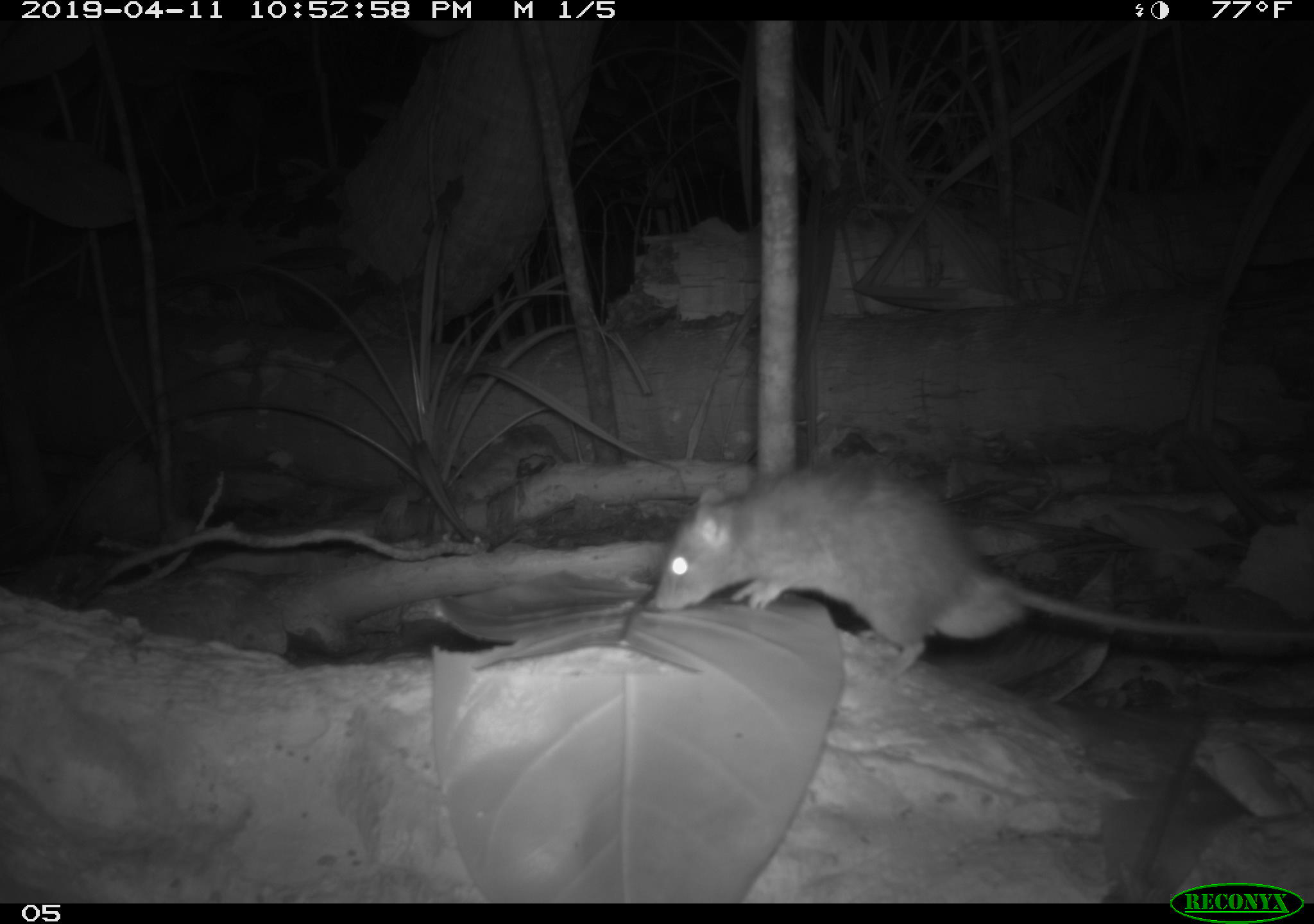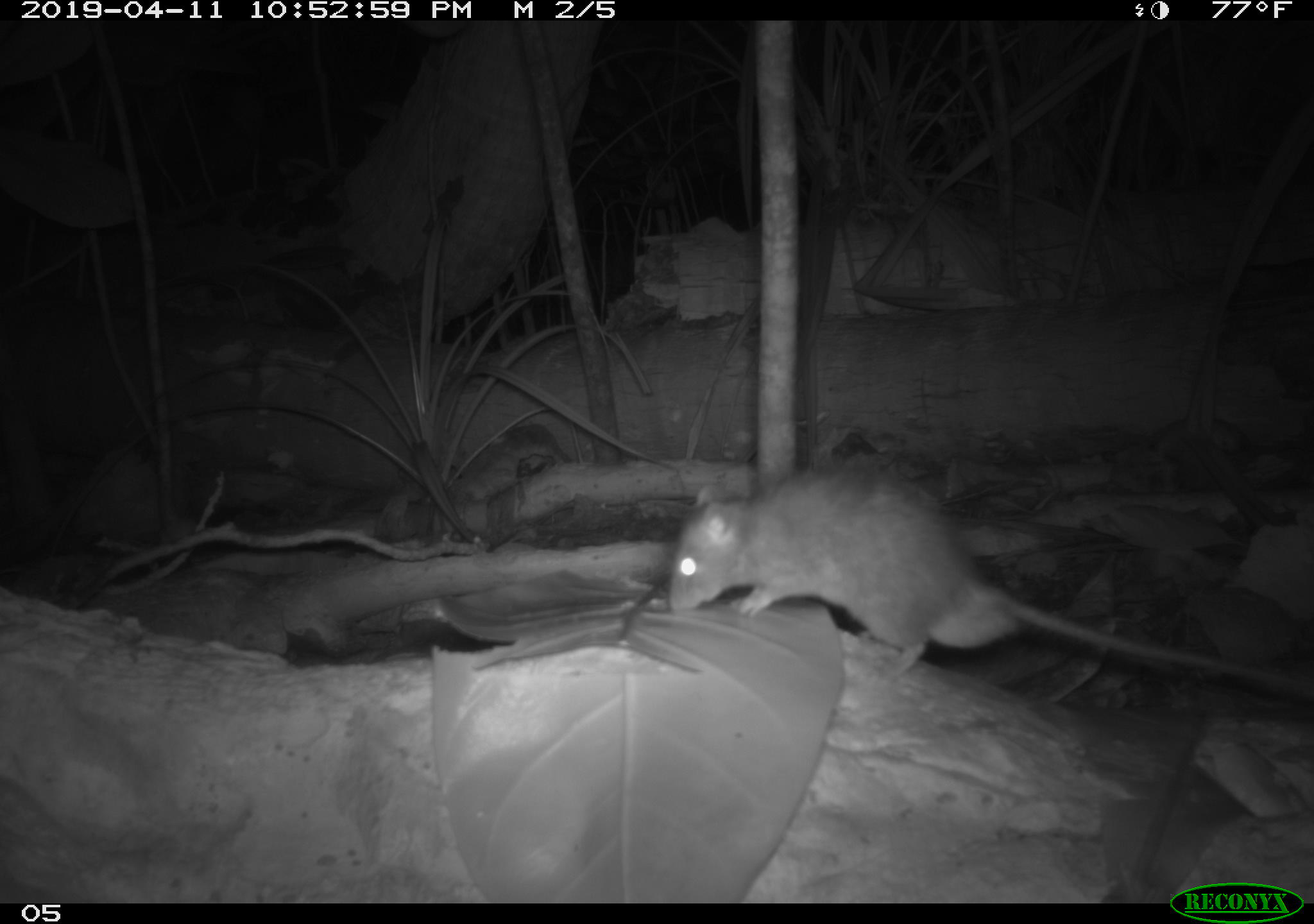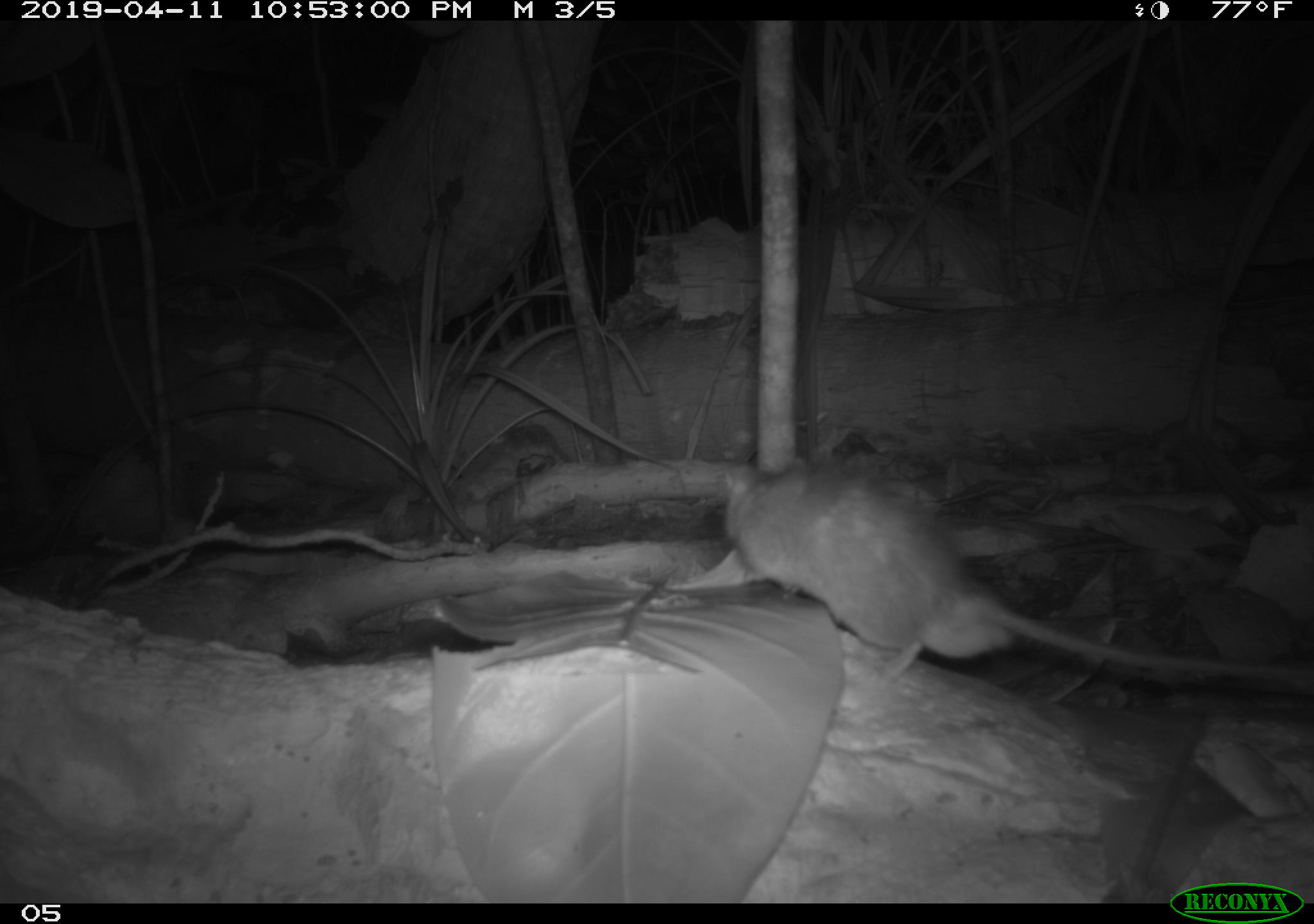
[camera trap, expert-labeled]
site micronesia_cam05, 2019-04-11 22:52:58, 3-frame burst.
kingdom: Animalia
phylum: Chordata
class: Mammalia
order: Rodentia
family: Muridae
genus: Rattus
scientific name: Rattus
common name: rat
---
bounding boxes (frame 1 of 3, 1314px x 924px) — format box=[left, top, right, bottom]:
rat: box=[642, 461, 1312, 680]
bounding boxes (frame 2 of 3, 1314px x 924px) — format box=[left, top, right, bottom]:
rat: box=[653, 464, 1314, 709]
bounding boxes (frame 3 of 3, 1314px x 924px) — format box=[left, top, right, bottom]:
rat: box=[709, 457, 1214, 697]